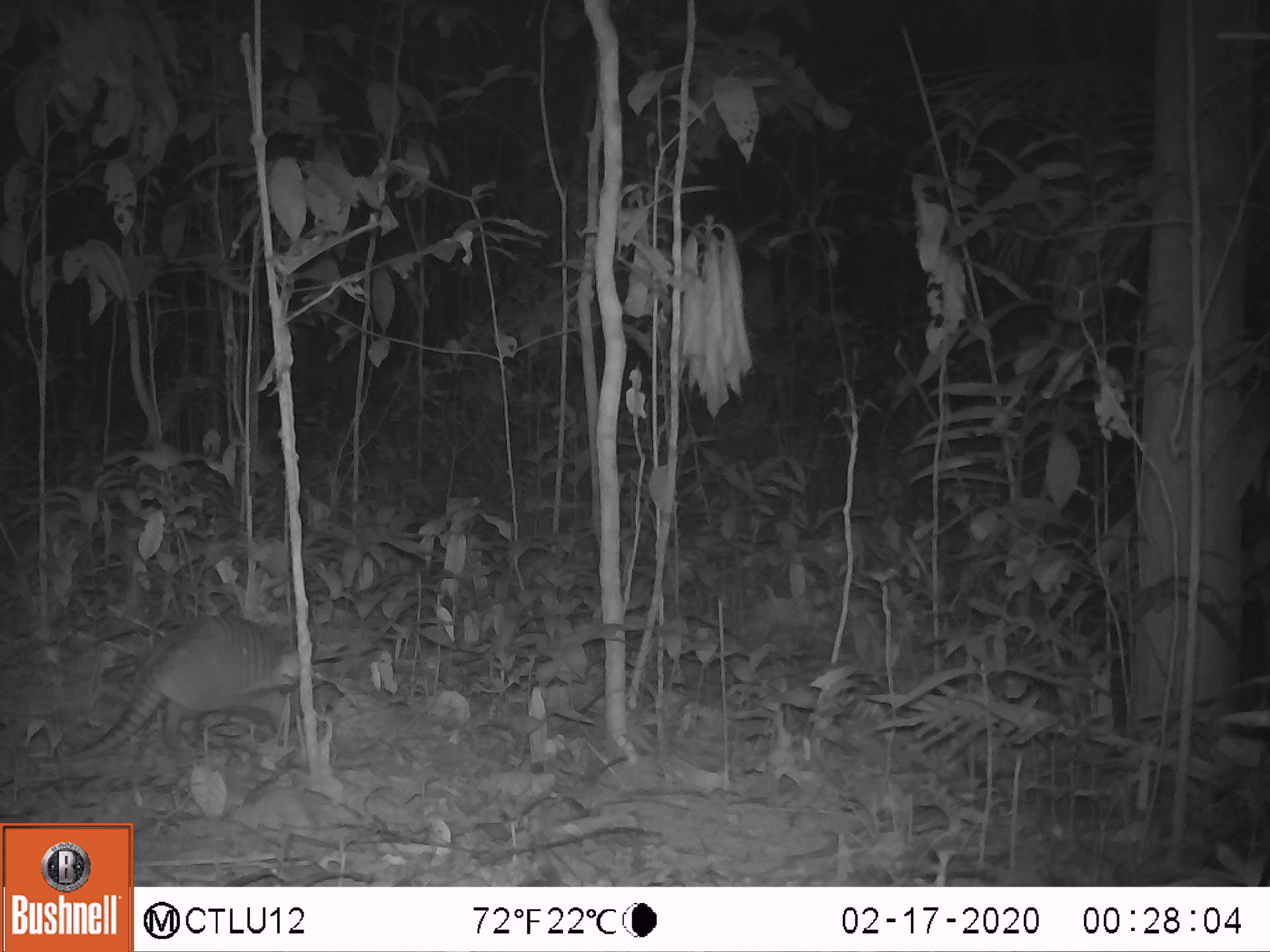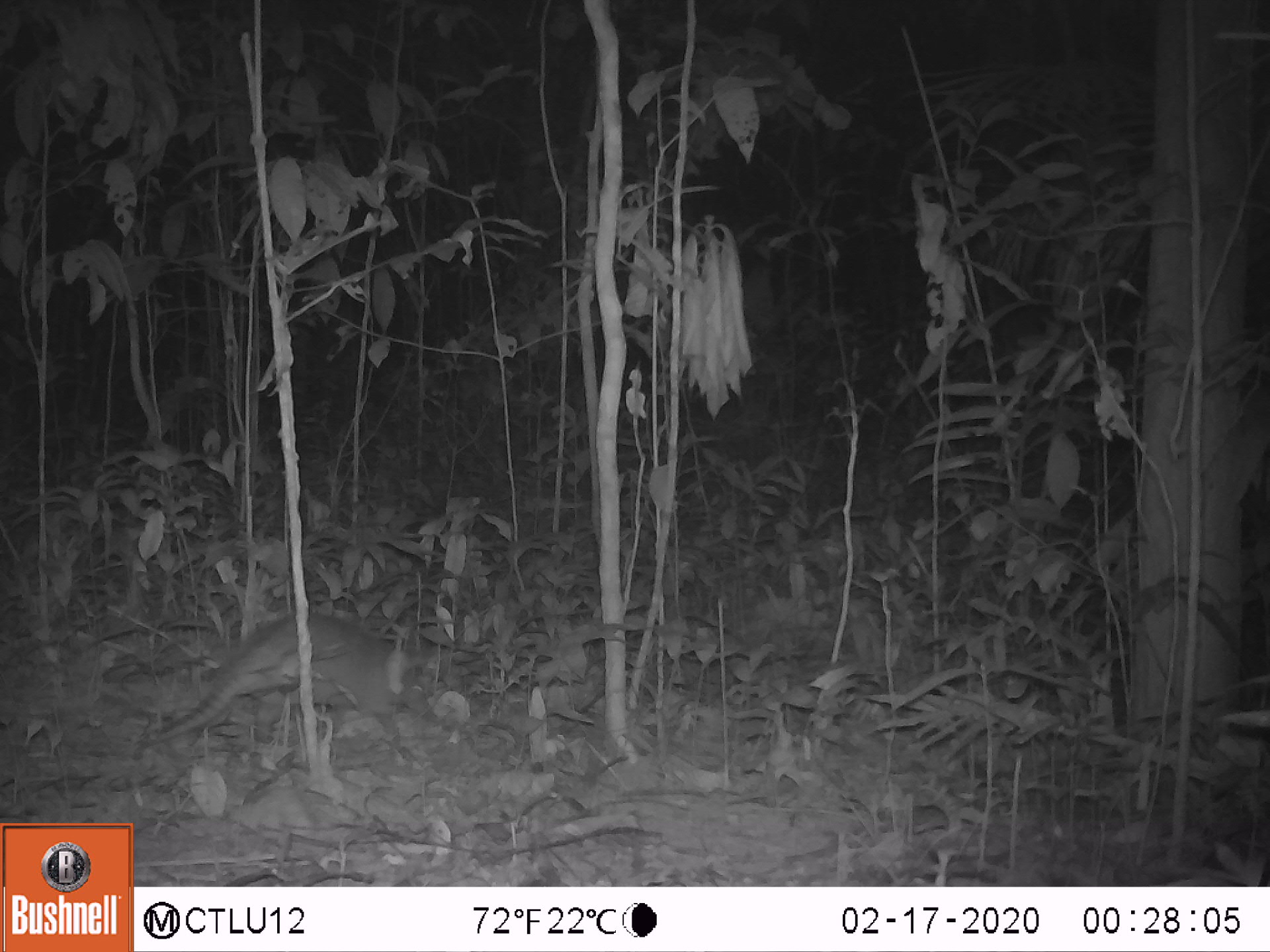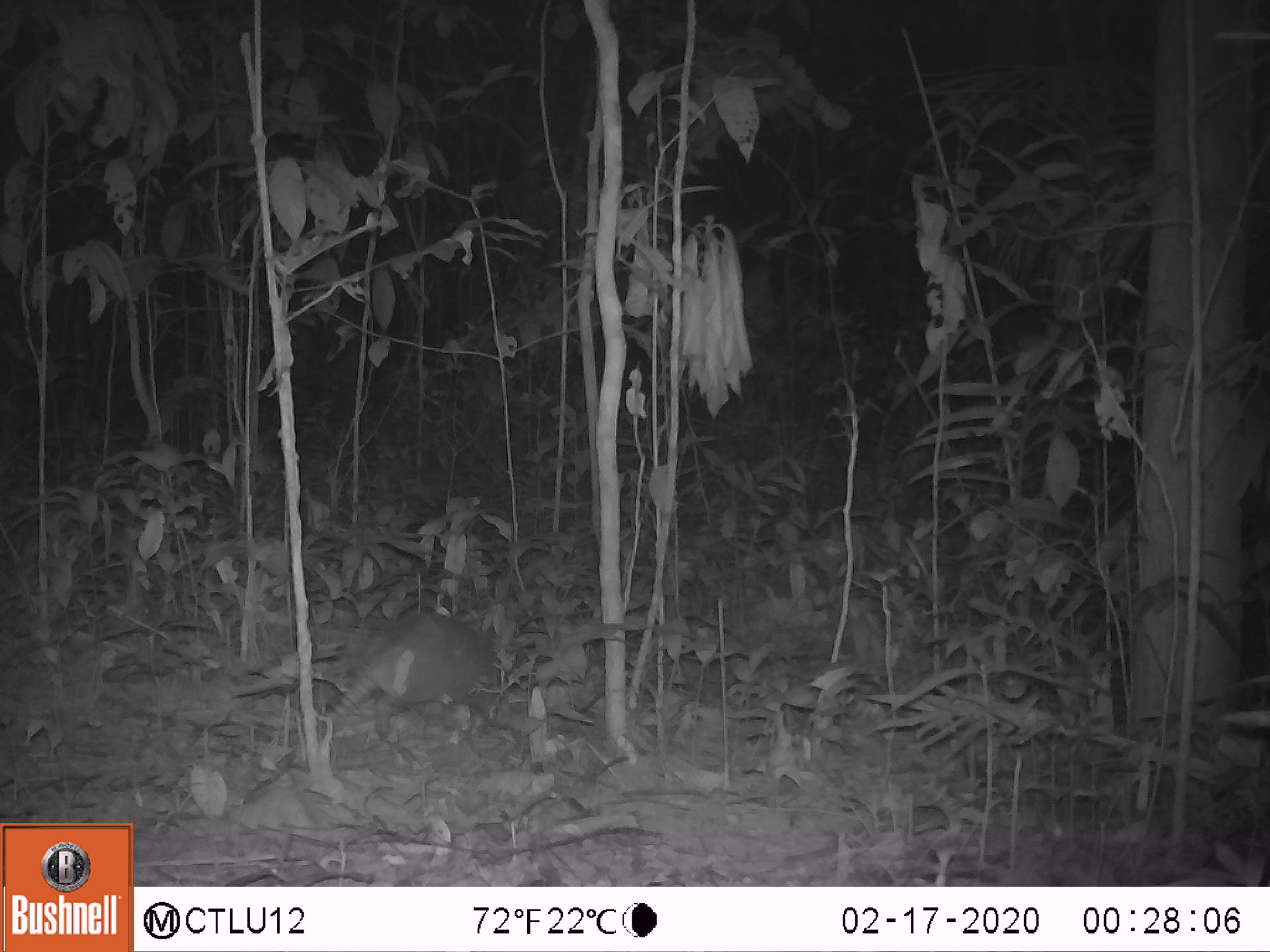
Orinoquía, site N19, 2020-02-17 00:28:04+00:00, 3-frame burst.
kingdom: Animalia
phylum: Chordata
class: Mammalia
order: Cingulata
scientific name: Cingulata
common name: armadillo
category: unknown armadillo